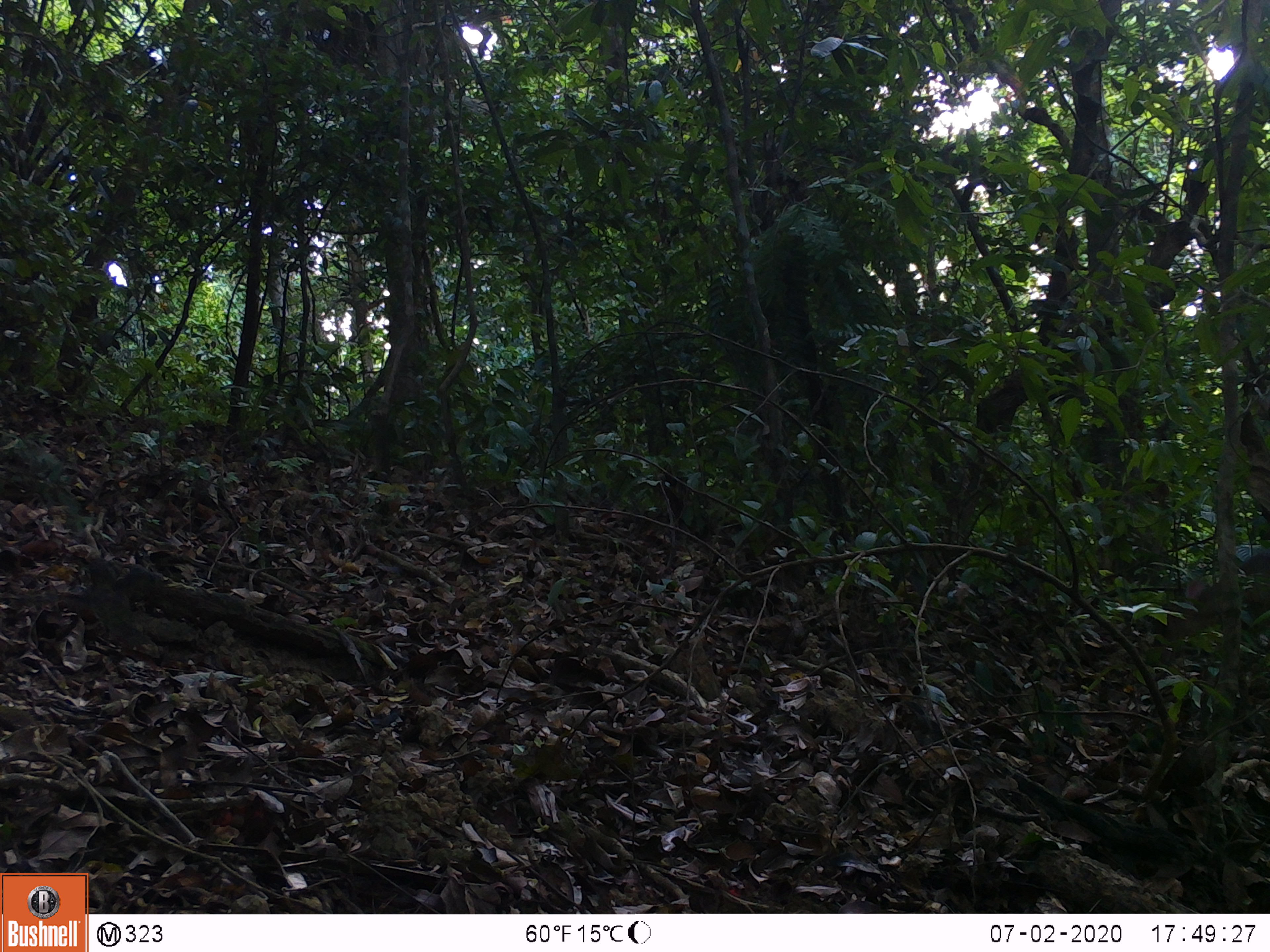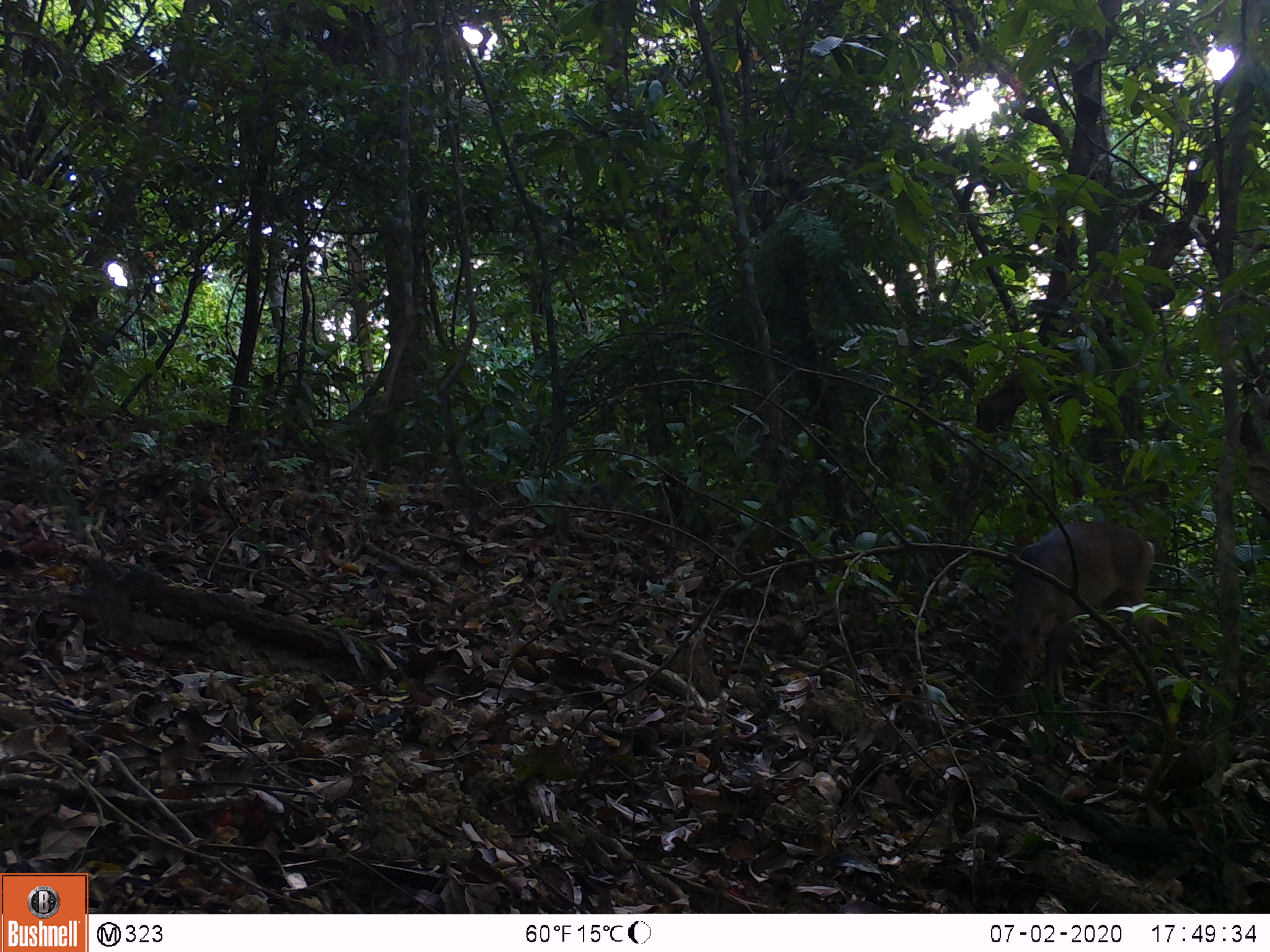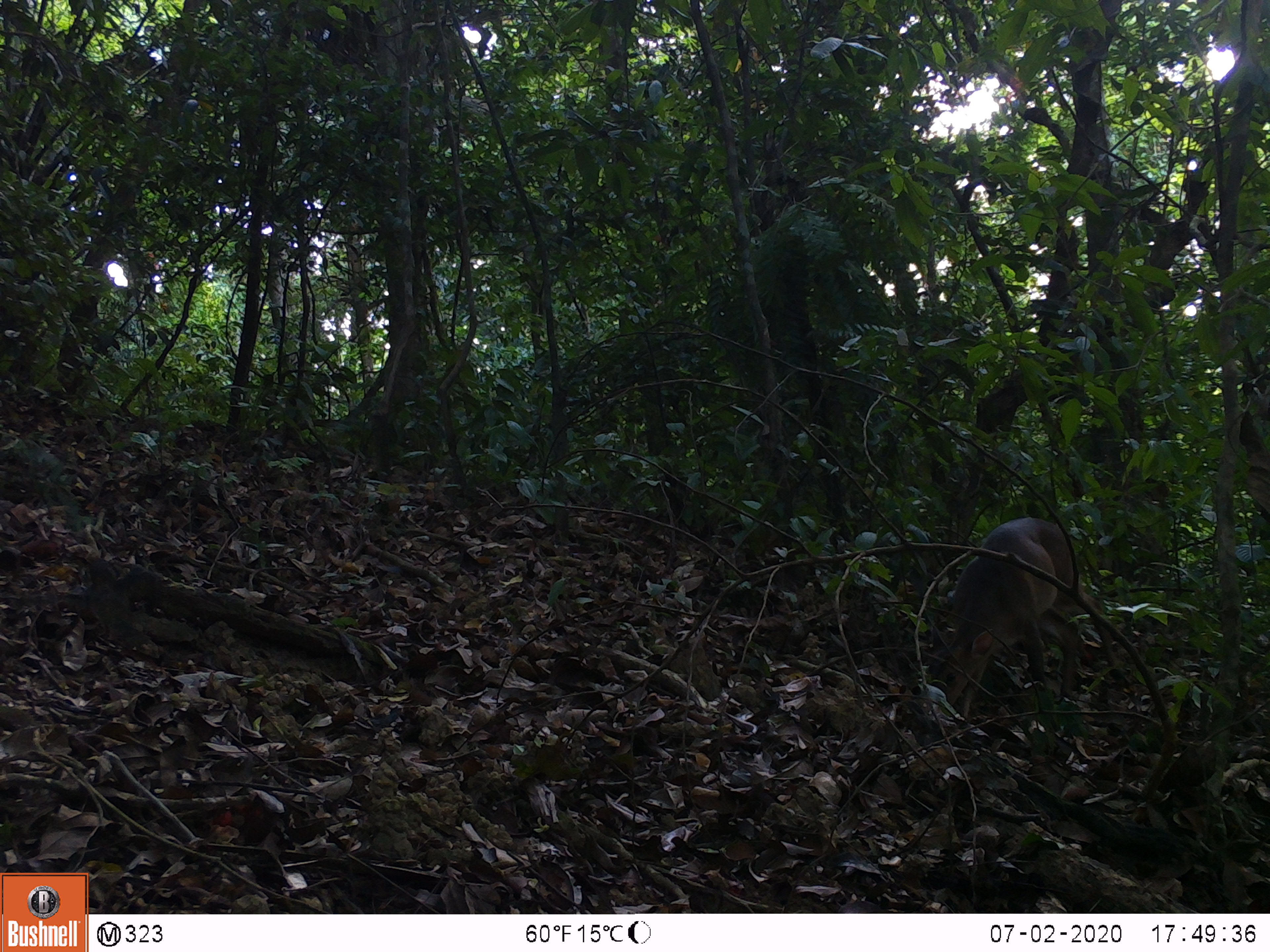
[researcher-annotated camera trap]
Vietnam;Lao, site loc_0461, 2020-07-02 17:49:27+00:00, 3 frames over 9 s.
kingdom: Animalia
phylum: Chordata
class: Mammalia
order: Artiodactyla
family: Cervidae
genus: Muntiacus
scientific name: Muntiacus vuquangensis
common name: large-antlered muntjac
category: large antlered muntjac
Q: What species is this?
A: Large antlered muntjac (large-antlered muntjac) (Muntiacus vuquangensis).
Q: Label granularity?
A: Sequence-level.